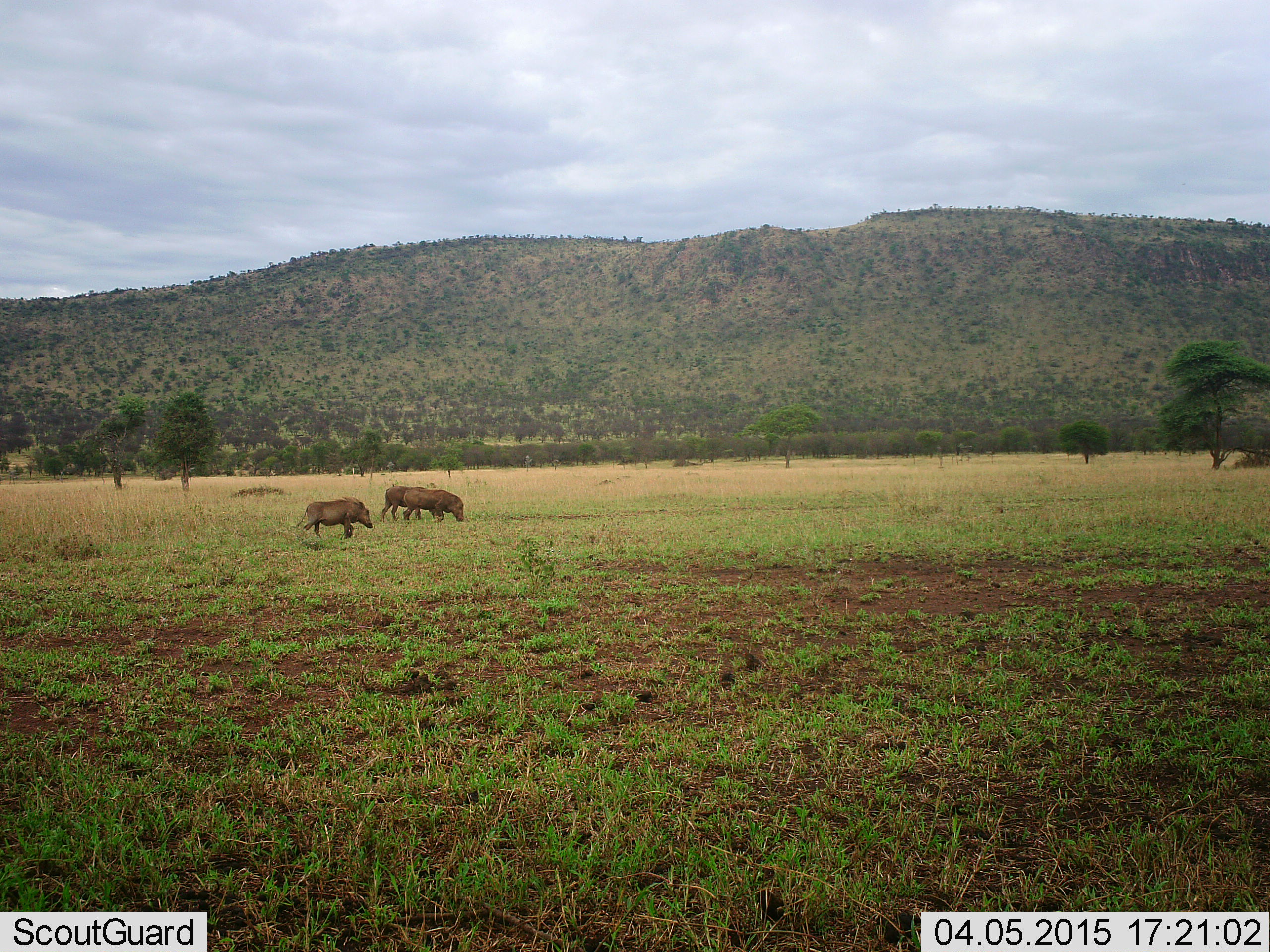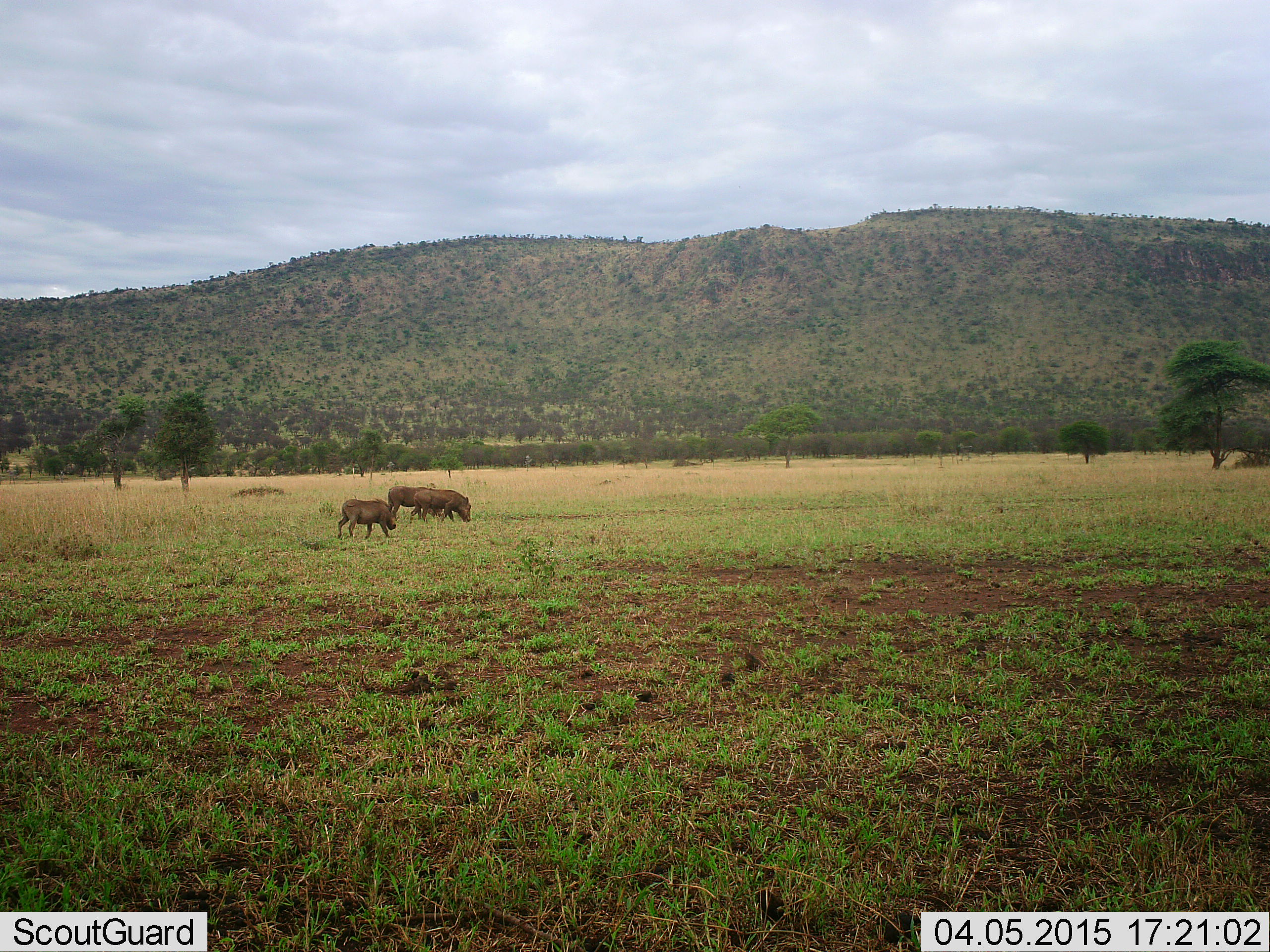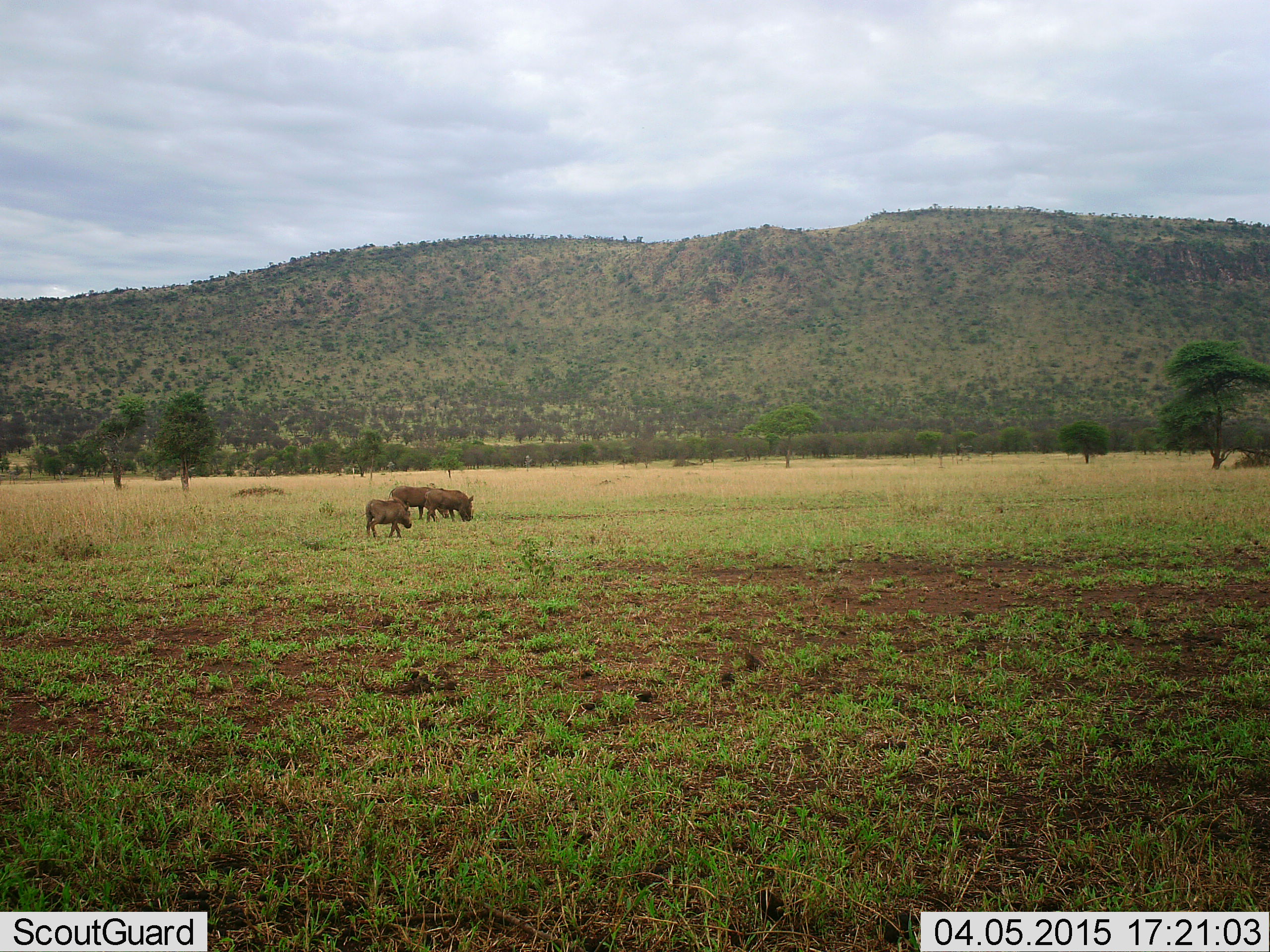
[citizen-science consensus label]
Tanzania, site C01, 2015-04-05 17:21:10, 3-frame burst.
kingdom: Animalia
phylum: Chordata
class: Mammalia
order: Artiodactyla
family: Suidae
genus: Phacochoerus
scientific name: Phacochoerus africanus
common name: warthog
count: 3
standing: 0%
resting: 0%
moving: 50%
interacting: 0%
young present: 10%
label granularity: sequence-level